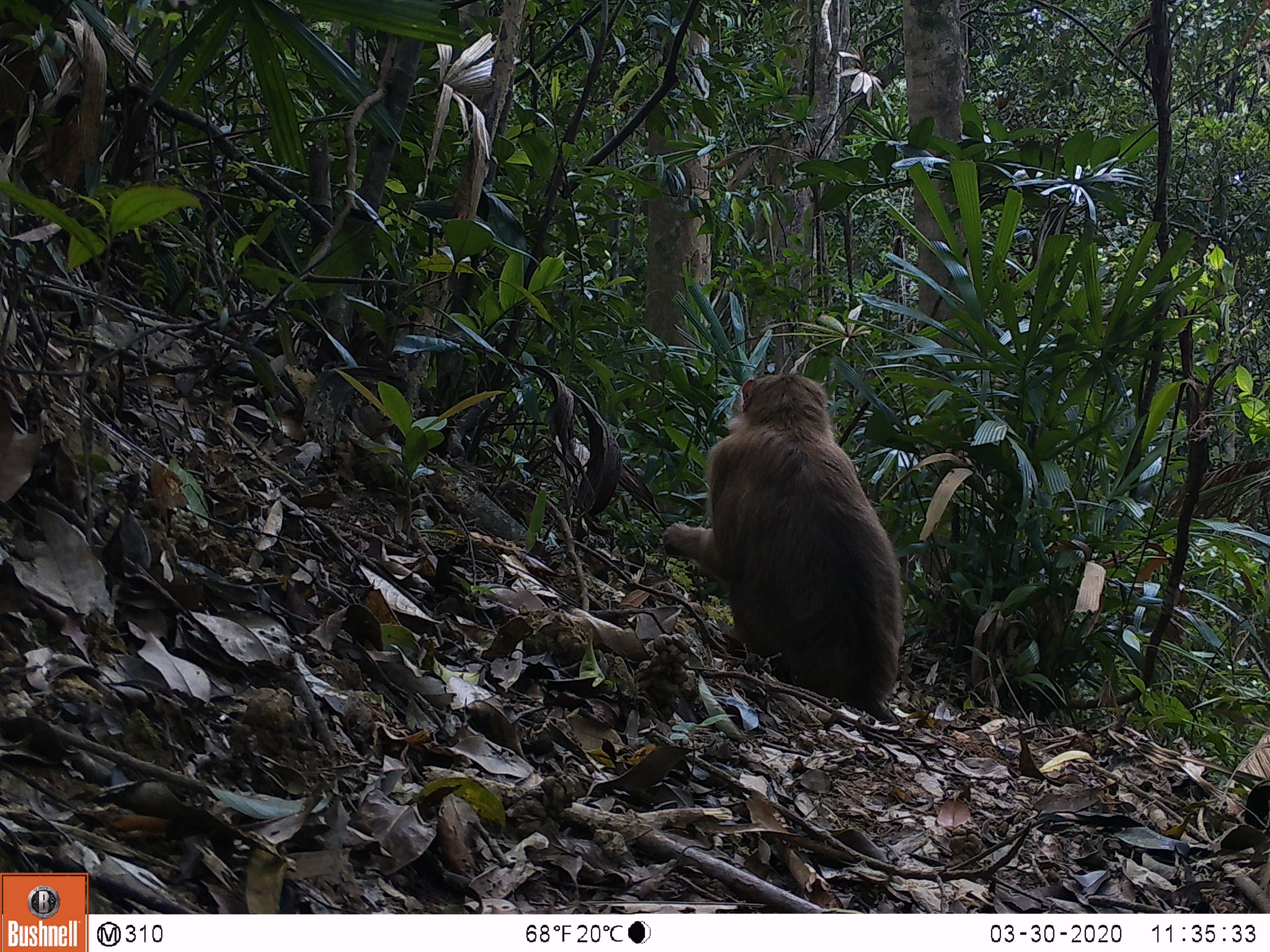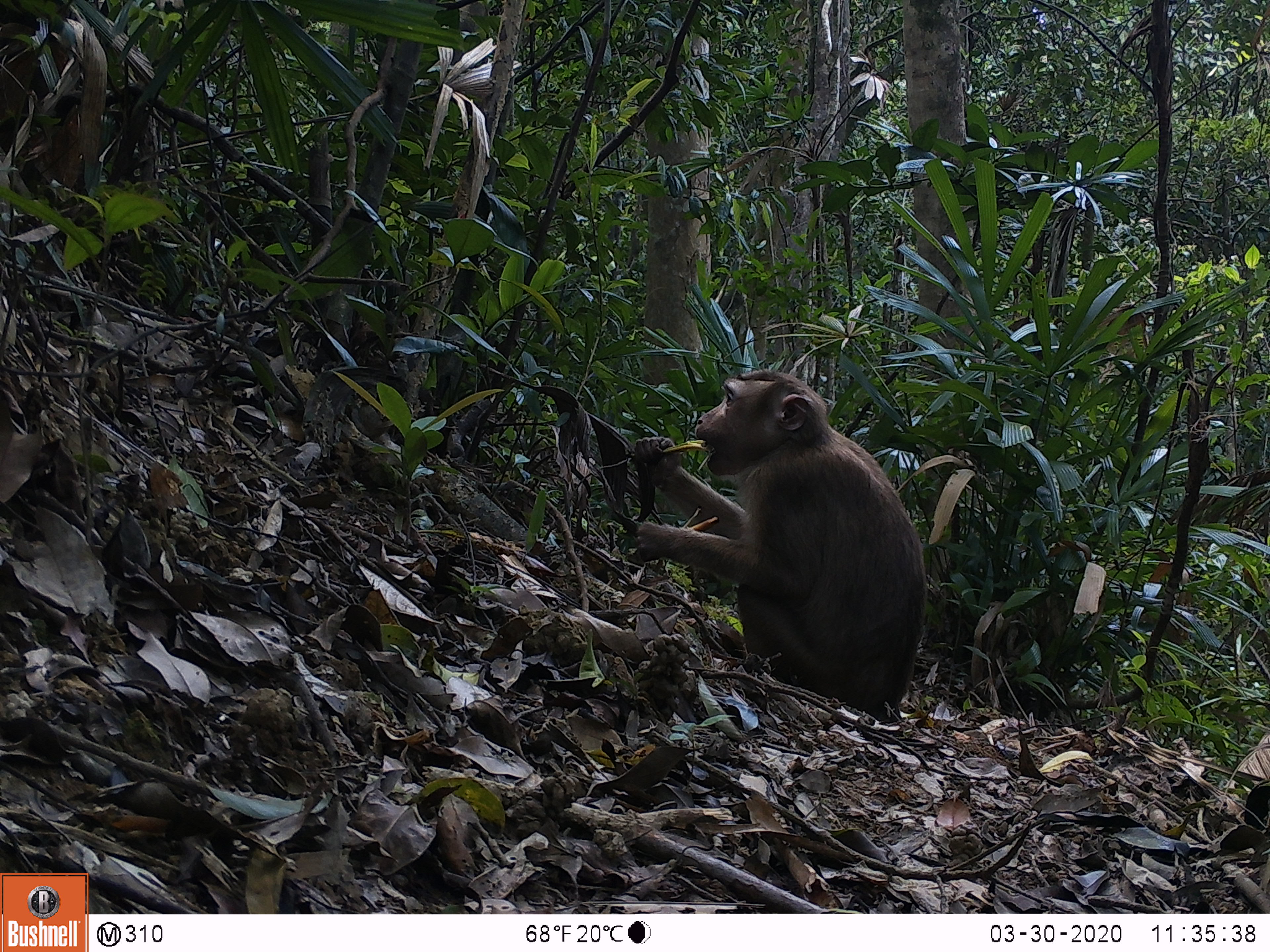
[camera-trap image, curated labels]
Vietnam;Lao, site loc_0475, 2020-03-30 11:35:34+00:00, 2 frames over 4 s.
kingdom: Animalia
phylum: Chordata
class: Mammalia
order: Primates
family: Cercopithecidae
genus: Macaca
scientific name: Macaca nemestrina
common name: pig-tailed macaque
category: pig tailed macaque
Pig tailed macaque (pig-tailed macaque) (Macaca nemestrina). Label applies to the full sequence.